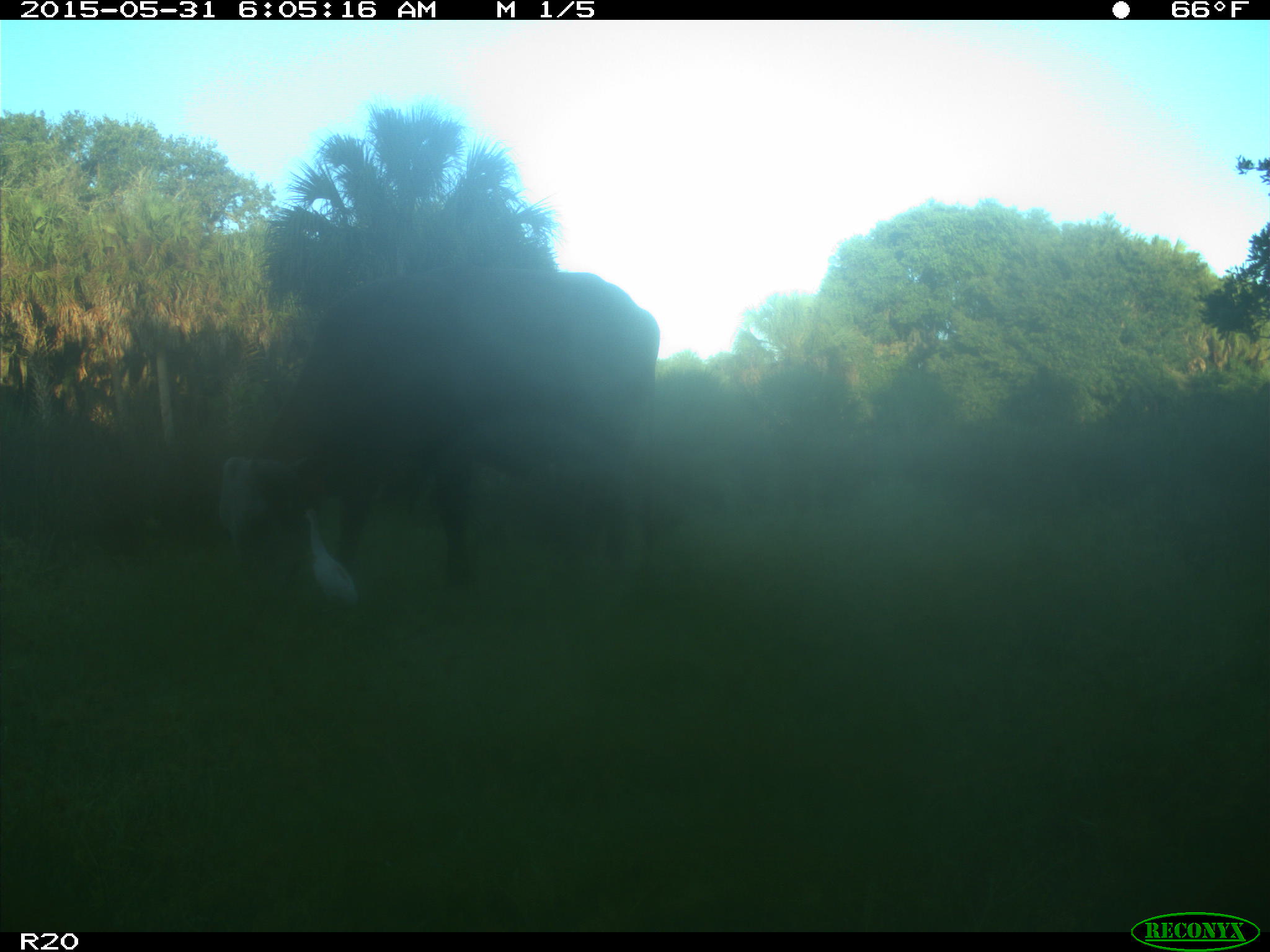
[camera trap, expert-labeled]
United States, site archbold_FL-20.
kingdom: Animalia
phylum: Chordata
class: Mammalia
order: Artiodactyla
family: Bovidae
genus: Bos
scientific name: Bos taurus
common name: domestic cow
Bos taurus (domestic cow).